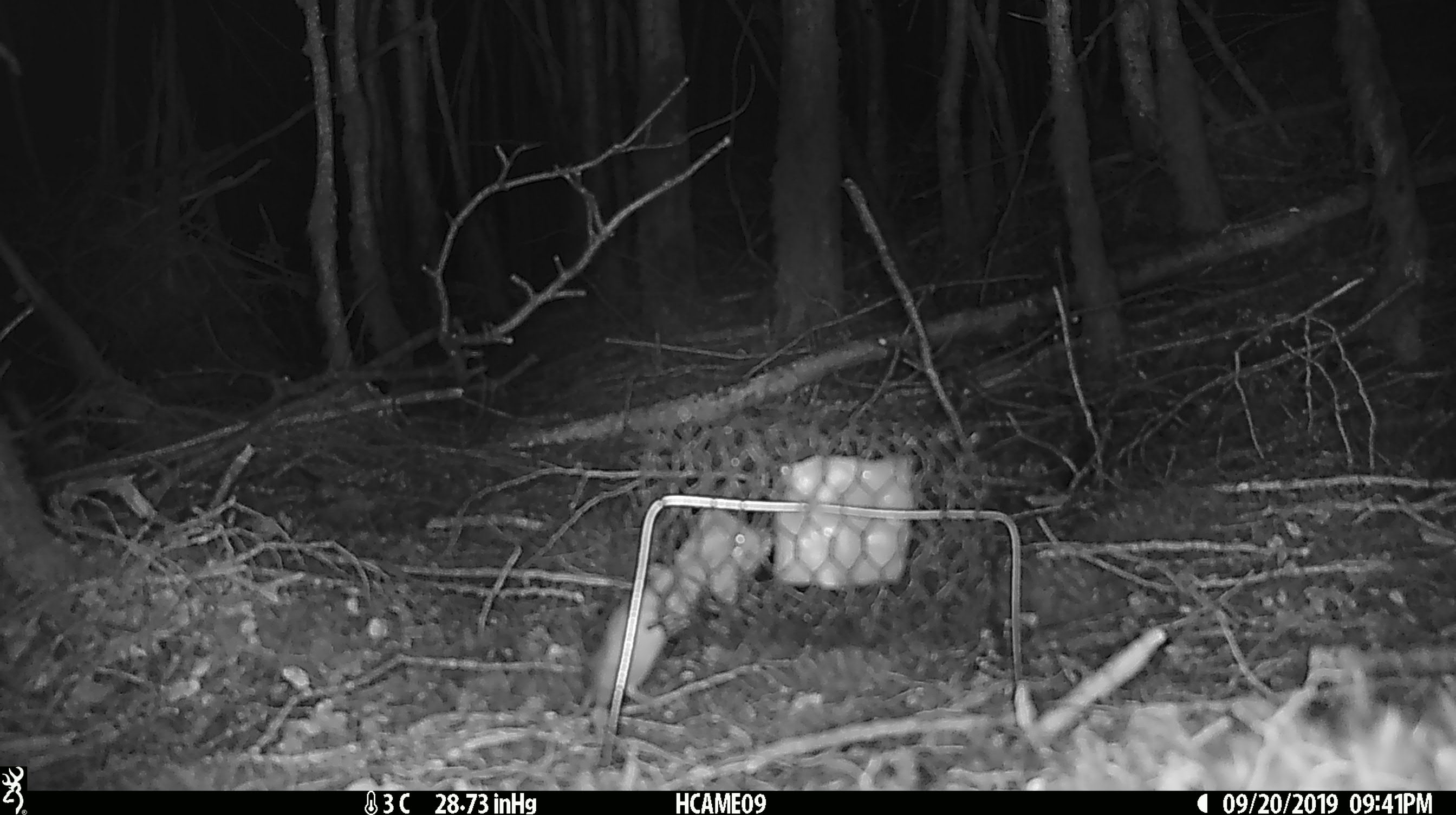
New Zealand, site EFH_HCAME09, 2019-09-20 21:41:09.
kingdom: Animalia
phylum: Chordata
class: Mammalia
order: Rodentia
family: Muridae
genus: Mus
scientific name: Mus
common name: mouse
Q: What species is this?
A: Mouse (Mus).